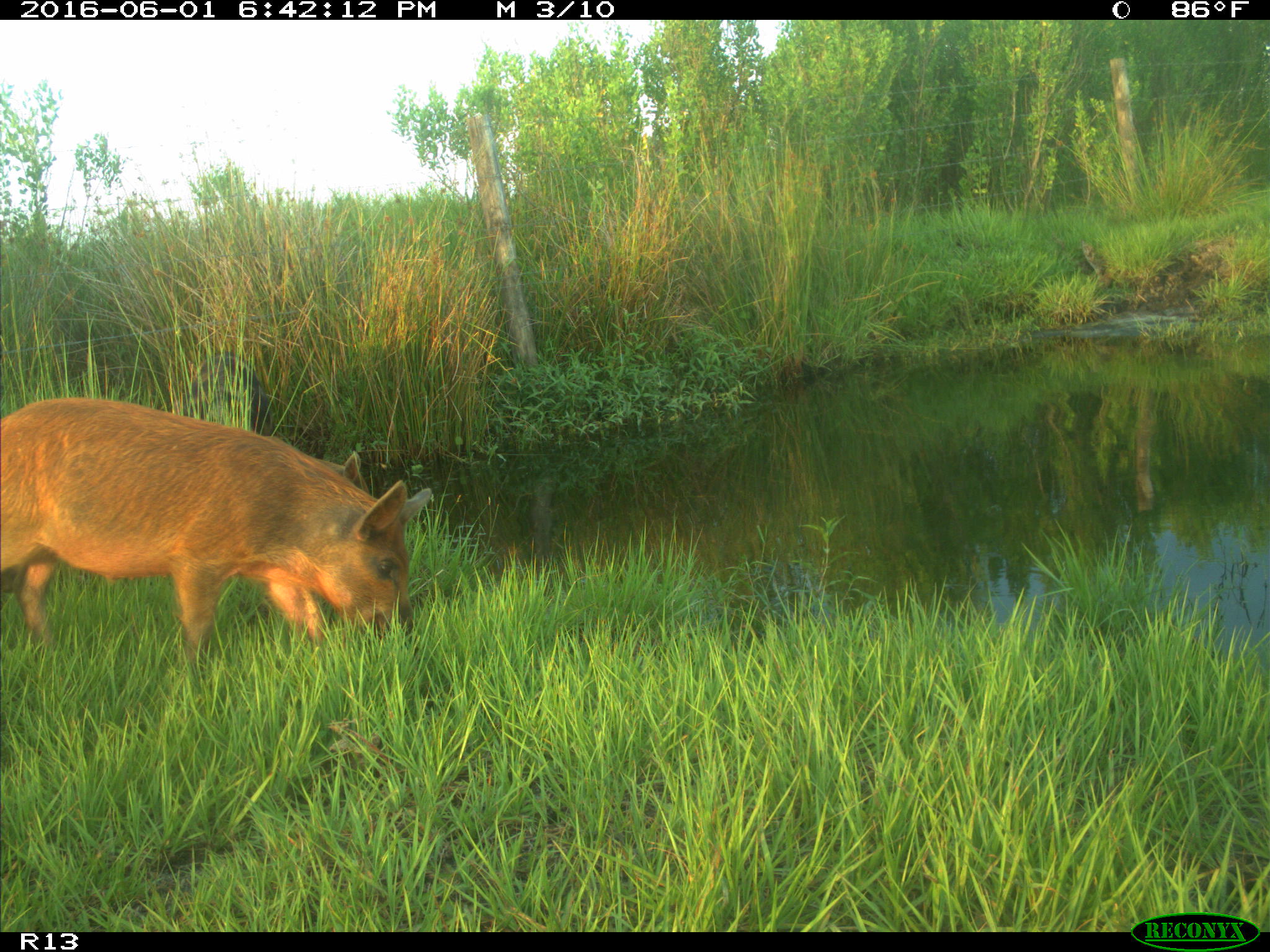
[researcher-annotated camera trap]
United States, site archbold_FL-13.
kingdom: Animalia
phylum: Chordata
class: Mammalia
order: Artiodactyla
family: Suidae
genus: Sus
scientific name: Sus scrofa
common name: wild boar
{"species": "Sus scrofa (wild boar)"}